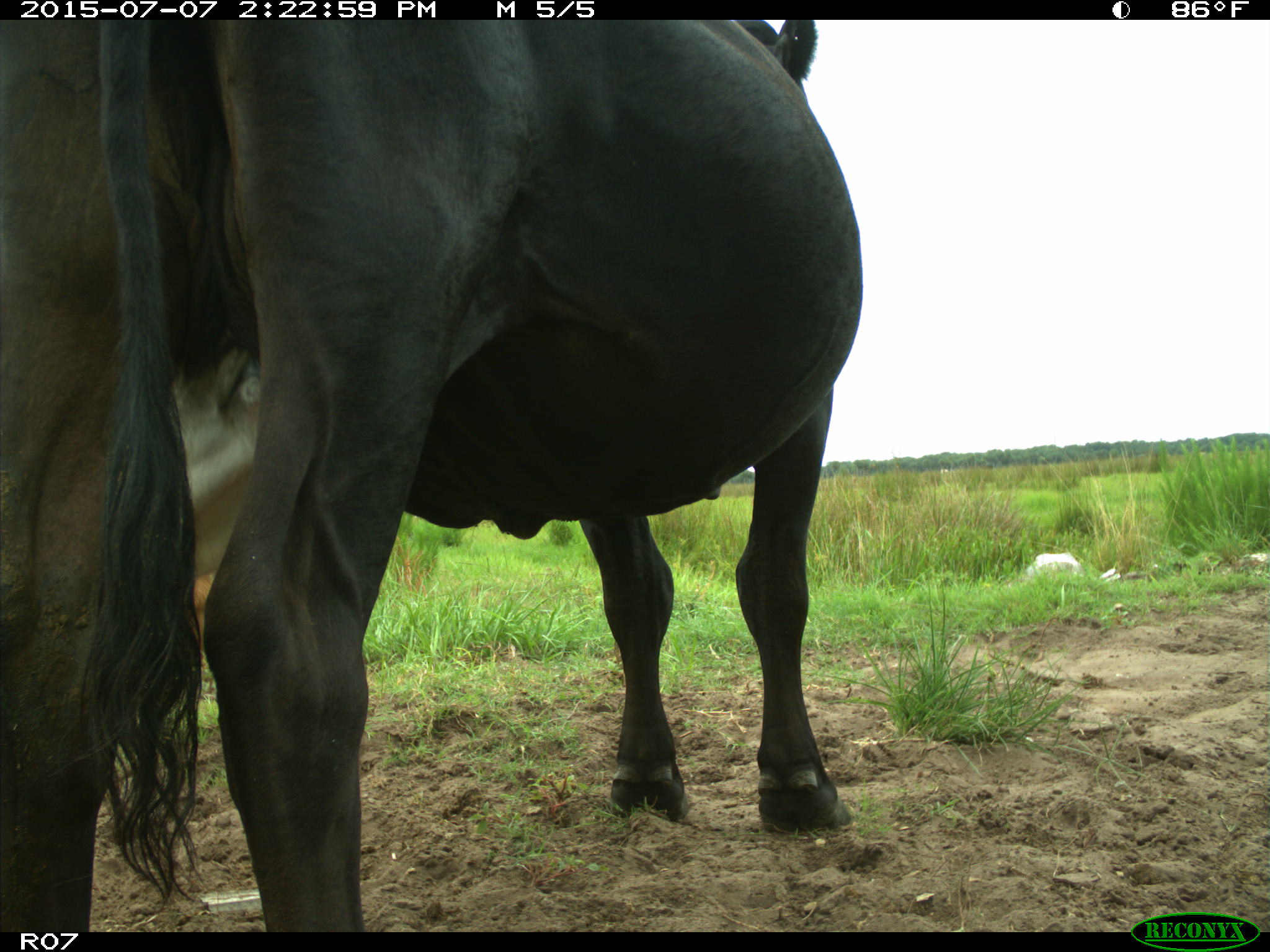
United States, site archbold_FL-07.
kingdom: Animalia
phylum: Chordata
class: Mammalia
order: Artiodactyla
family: Bovidae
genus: Bos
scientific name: Bos taurus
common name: domestic cow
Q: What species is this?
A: Bos taurus (domestic cow).